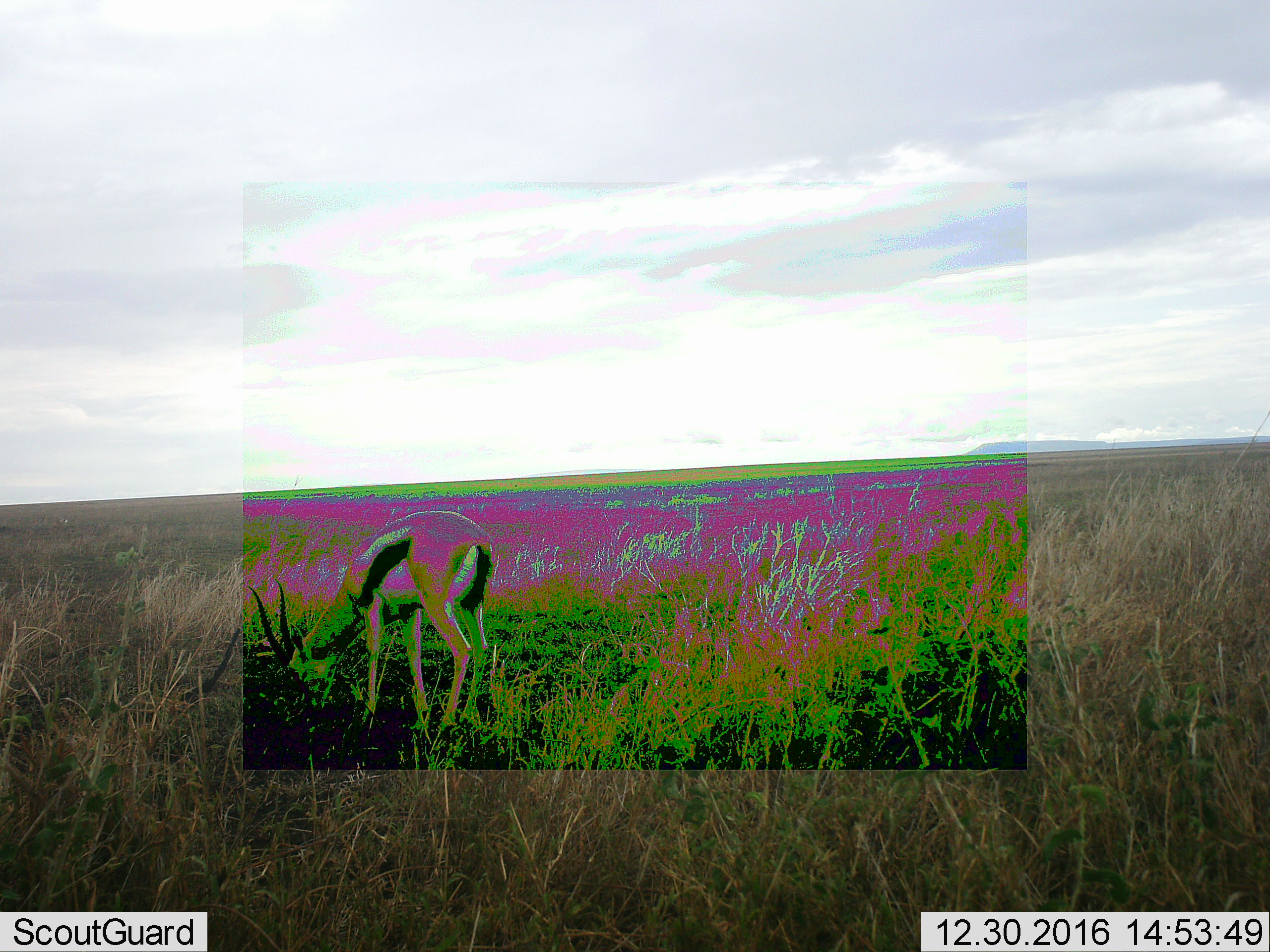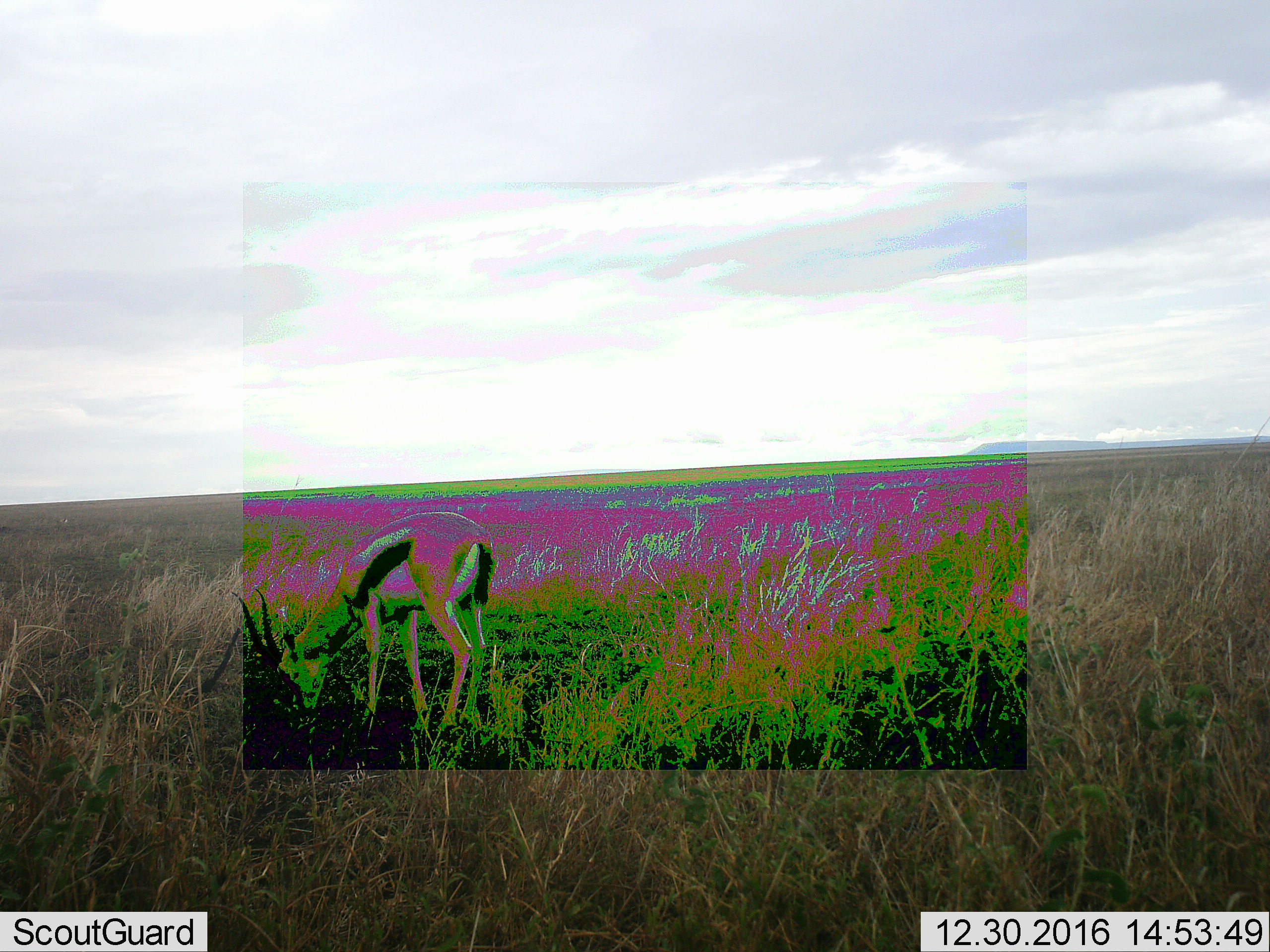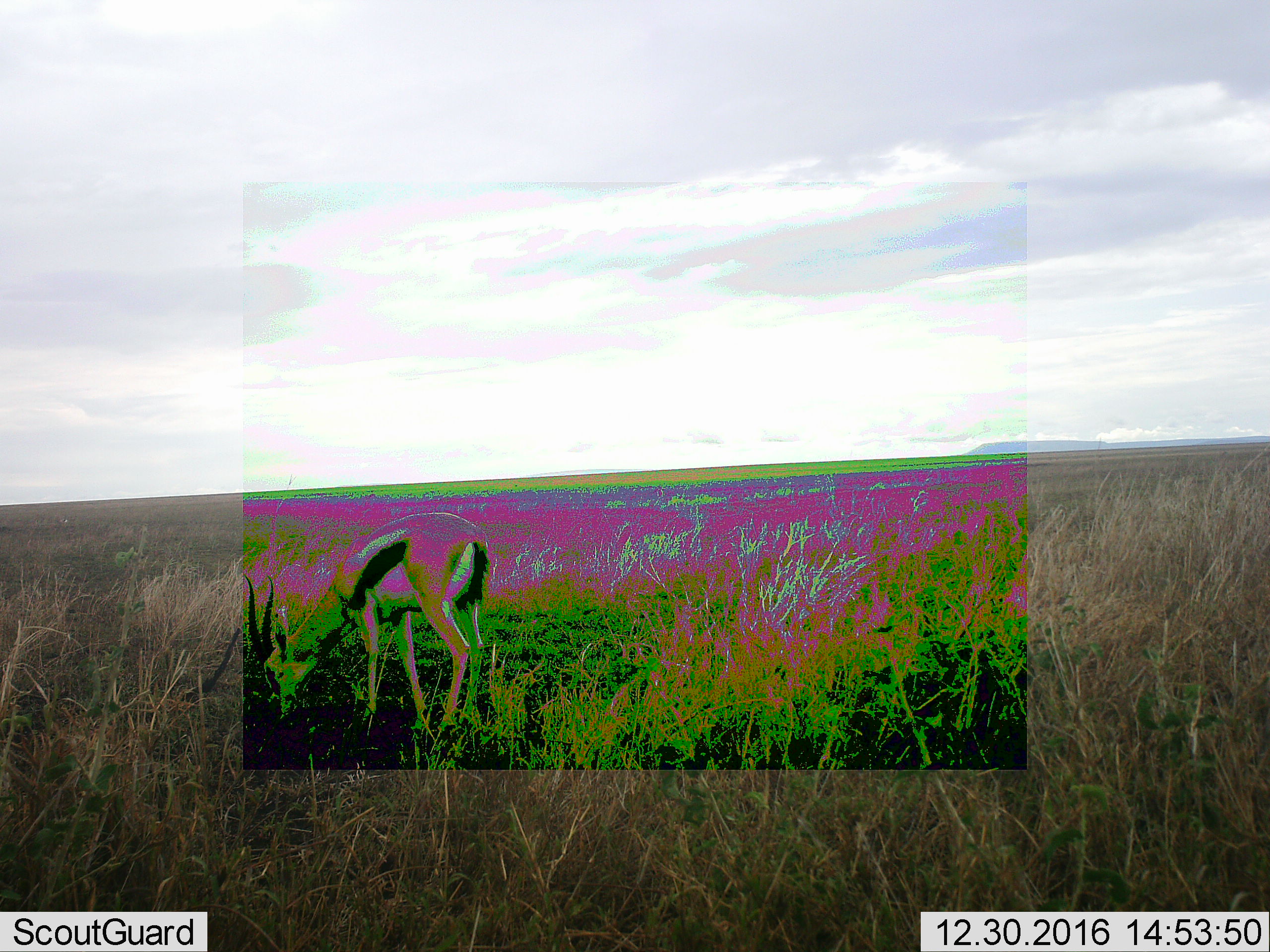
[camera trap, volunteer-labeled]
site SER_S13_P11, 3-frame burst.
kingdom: Animalia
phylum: Chordata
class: Mammalia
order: Artiodactyla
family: Bovidae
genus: Eudorcas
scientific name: Eudorcas thomsonii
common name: thomson's gazelle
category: gazellethomsons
Gazellethomsons (thomson's gazelle) (Eudorcas thomsonii), count 1. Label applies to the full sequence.